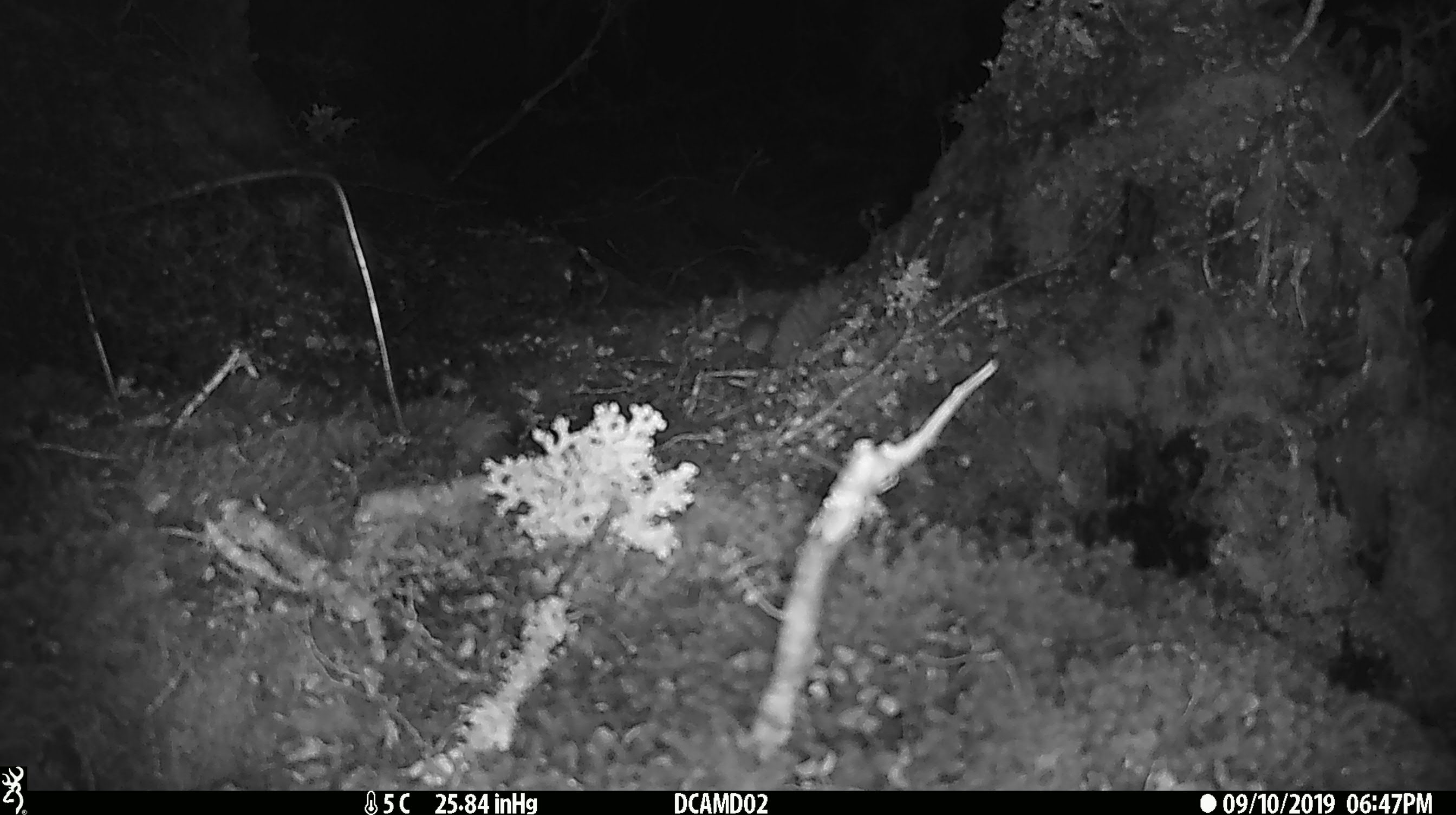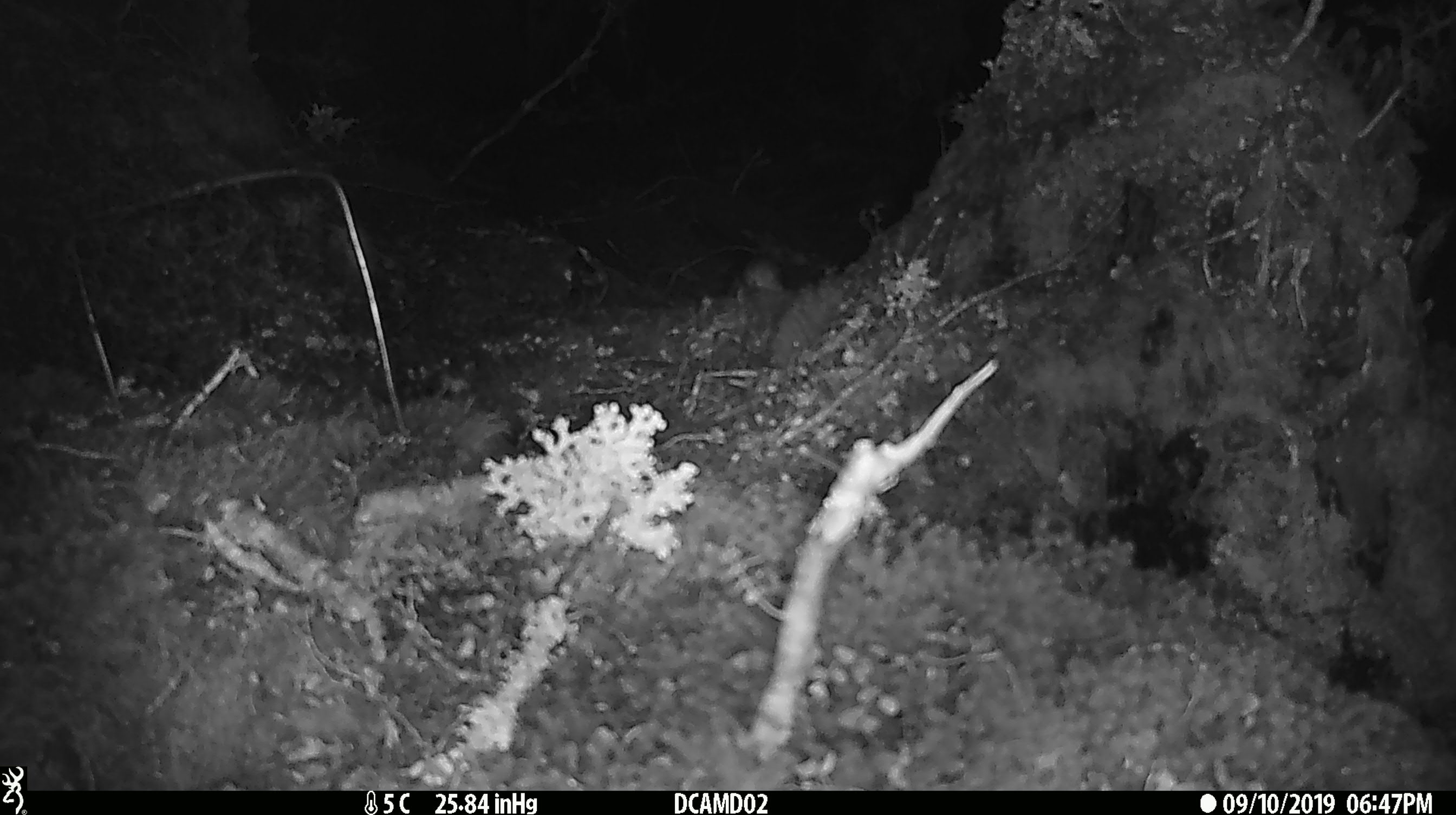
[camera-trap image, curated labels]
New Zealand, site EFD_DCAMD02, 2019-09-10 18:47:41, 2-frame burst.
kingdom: Animalia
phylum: Chordata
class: Mammalia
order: Rodentia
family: Muridae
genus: Mus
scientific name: Mus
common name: mouse